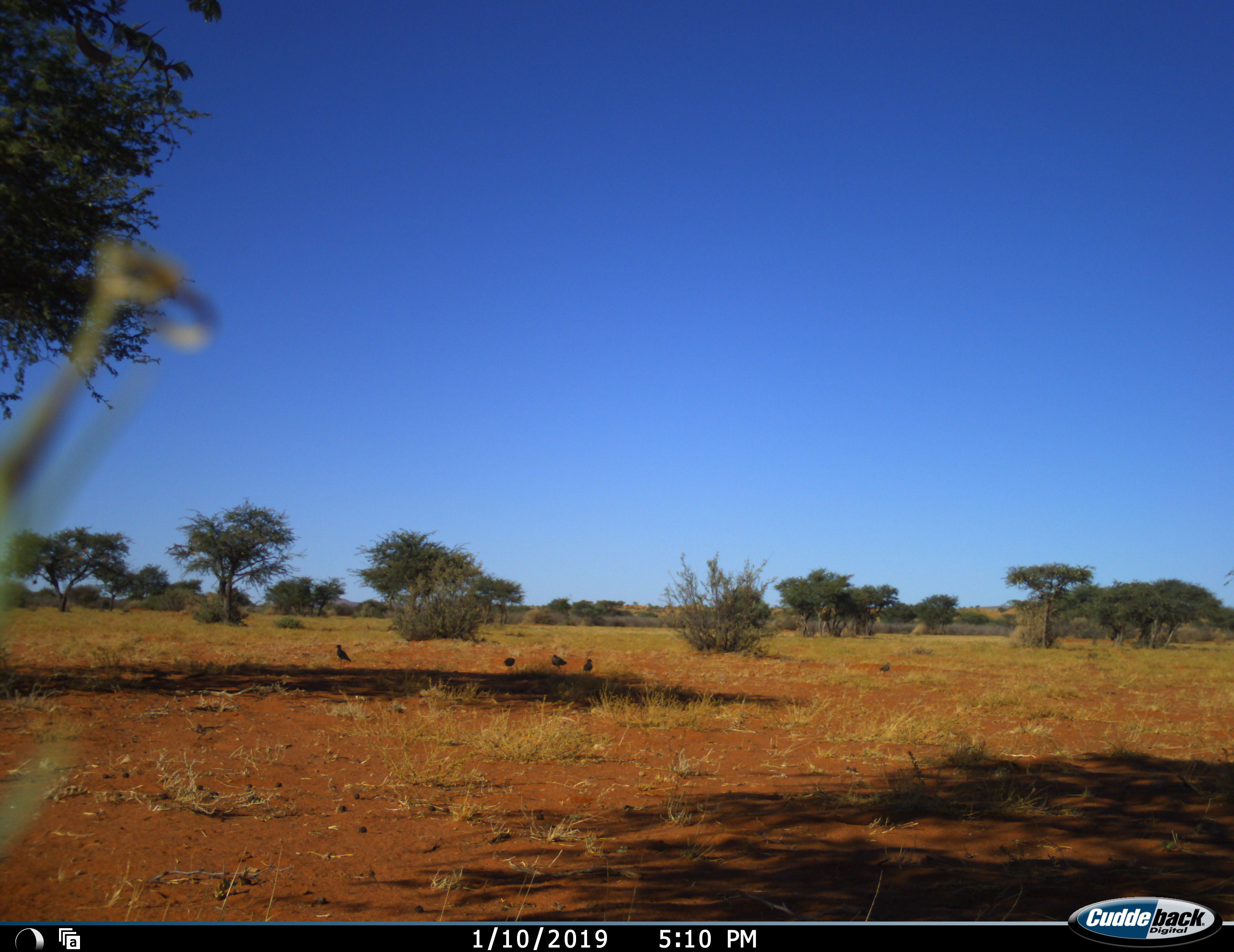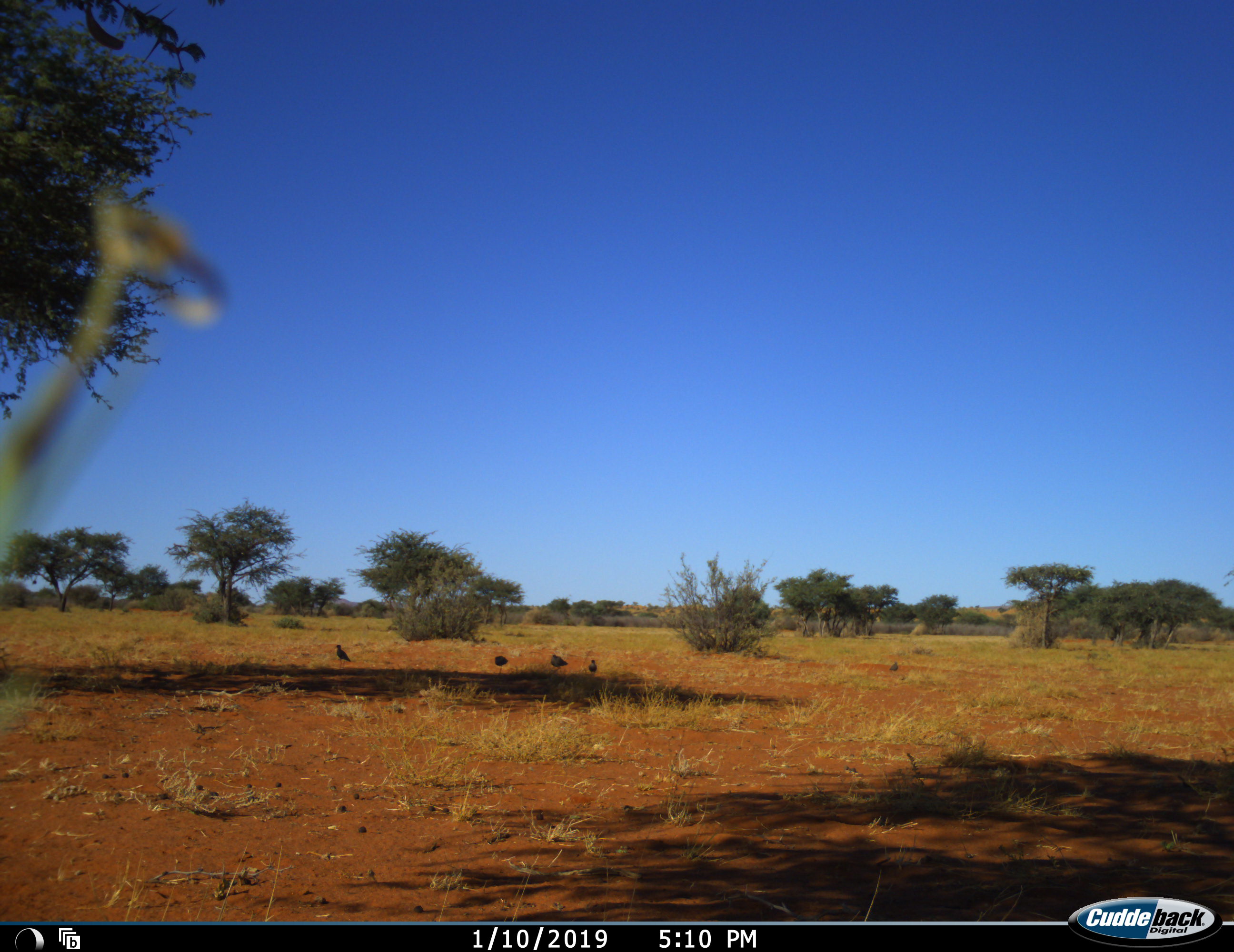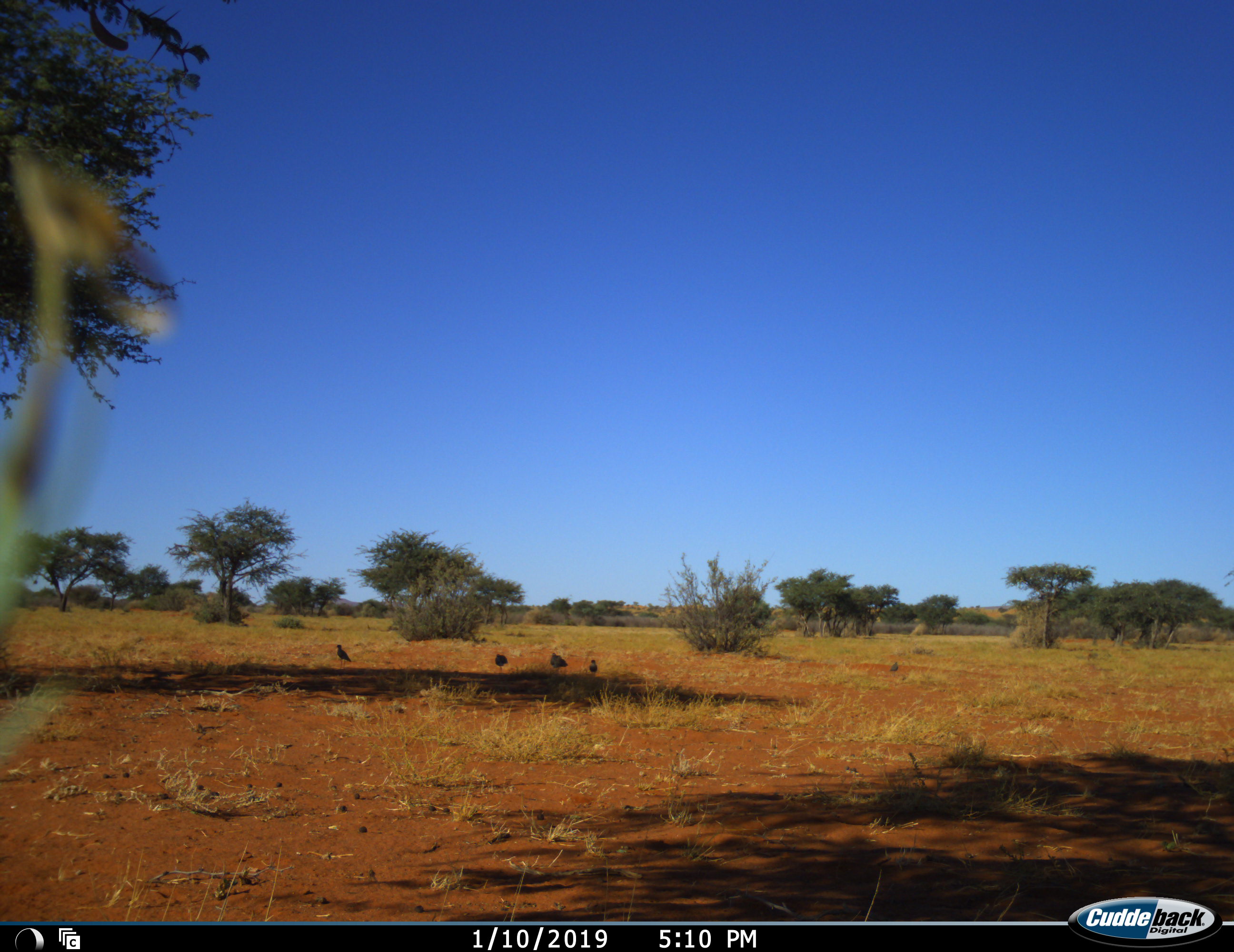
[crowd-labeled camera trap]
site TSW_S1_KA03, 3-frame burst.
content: unidentified animal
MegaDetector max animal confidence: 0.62